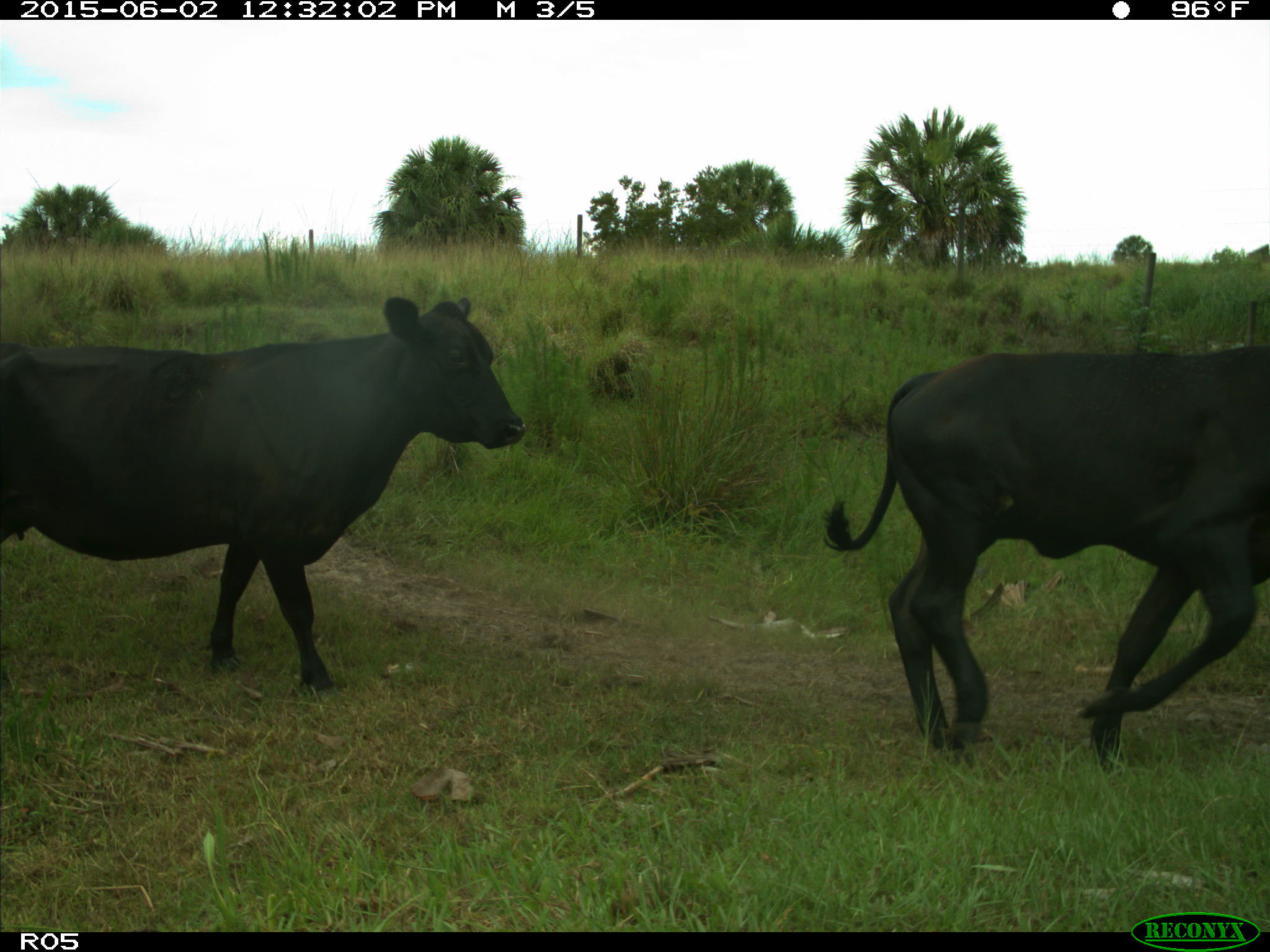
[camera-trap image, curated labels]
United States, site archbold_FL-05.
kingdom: Animalia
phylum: Chordata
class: Mammalia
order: Artiodactyla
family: Bovidae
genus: Bos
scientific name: Bos taurus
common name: domestic cow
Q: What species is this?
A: Bos taurus (domestic cow).